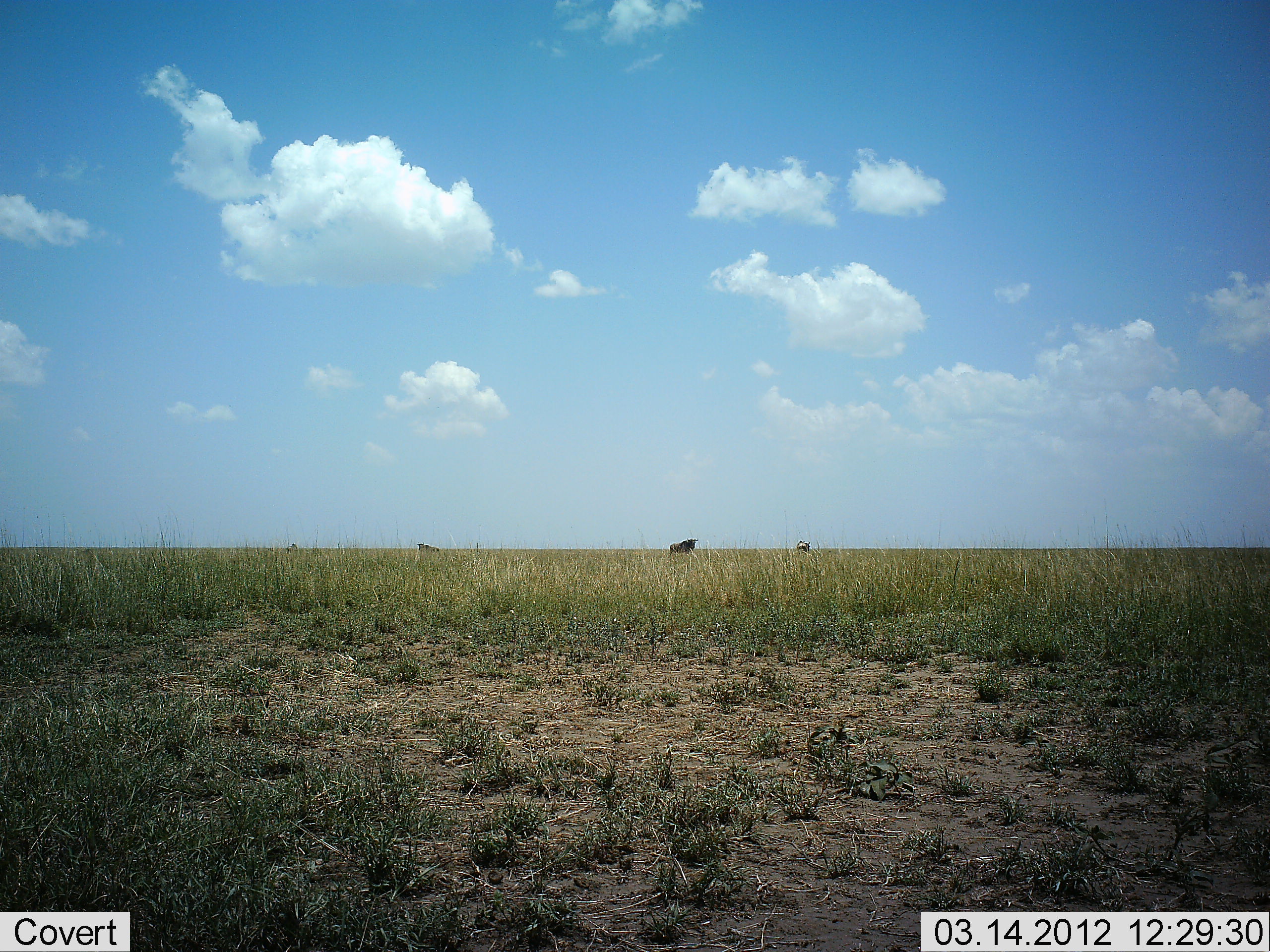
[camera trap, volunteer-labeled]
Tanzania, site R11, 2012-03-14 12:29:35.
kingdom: Animalia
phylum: Chordata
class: Mammalia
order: Artiodactyla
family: Bovidae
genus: Connochaetes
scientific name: Connochaetes taurinus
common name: blue wildebeest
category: wildebeest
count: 3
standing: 91%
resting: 0%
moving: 9%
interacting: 0%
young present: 0%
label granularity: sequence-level